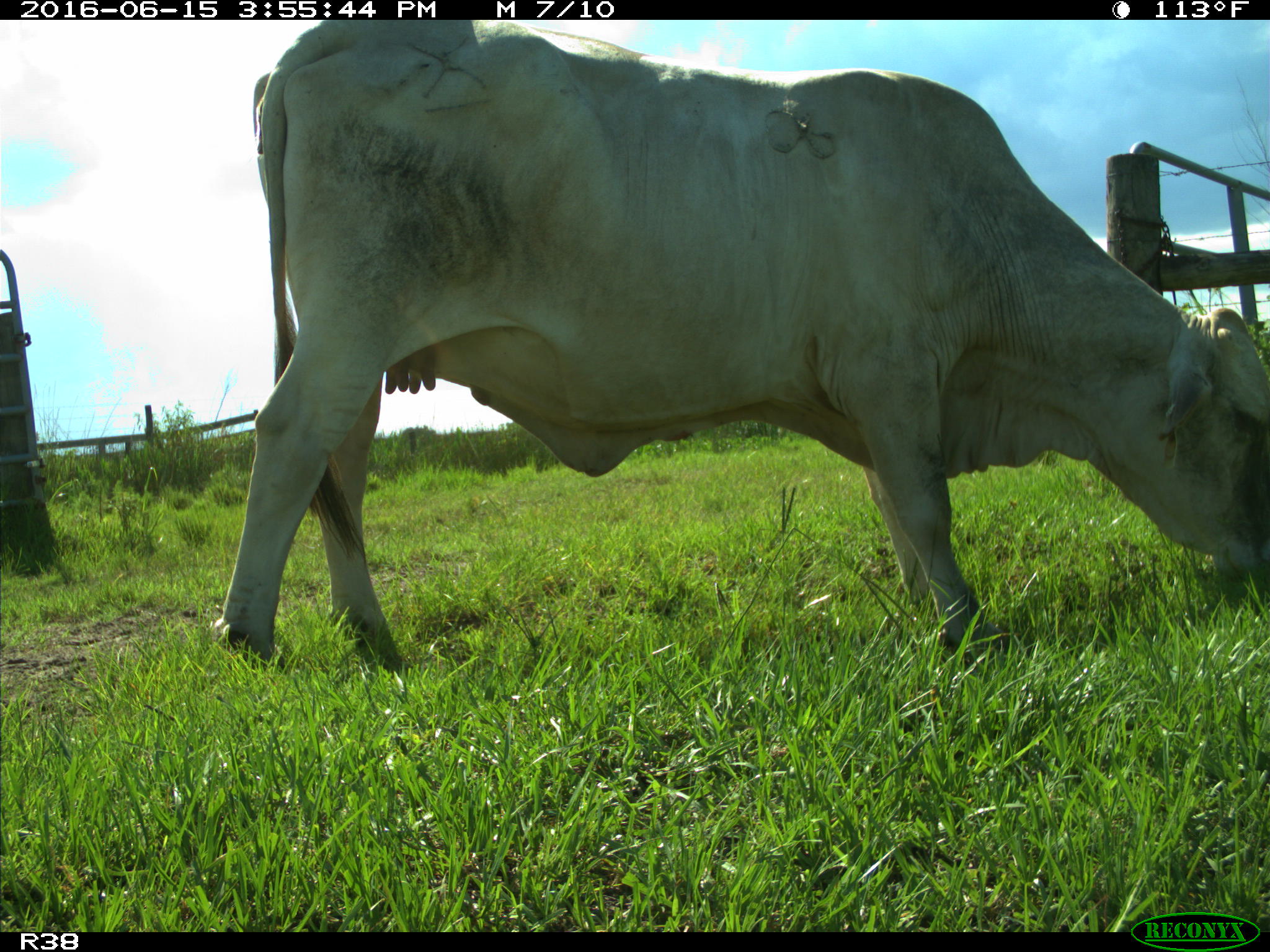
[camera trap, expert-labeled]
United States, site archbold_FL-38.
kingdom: Animalia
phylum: Chordata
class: Mammalia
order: Artiodactyla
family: Bovidae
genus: Bos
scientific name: Bos taurus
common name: domestic cow